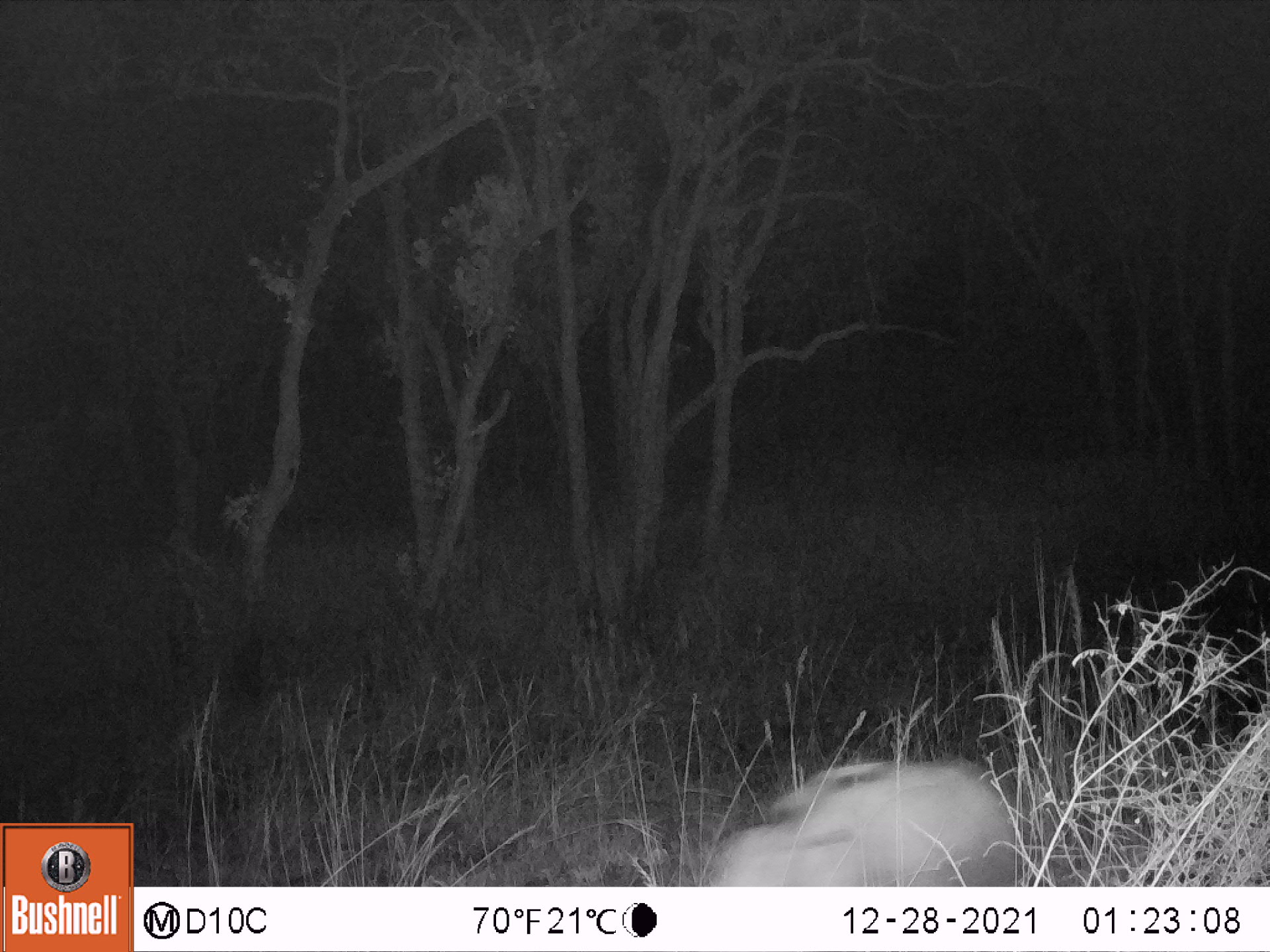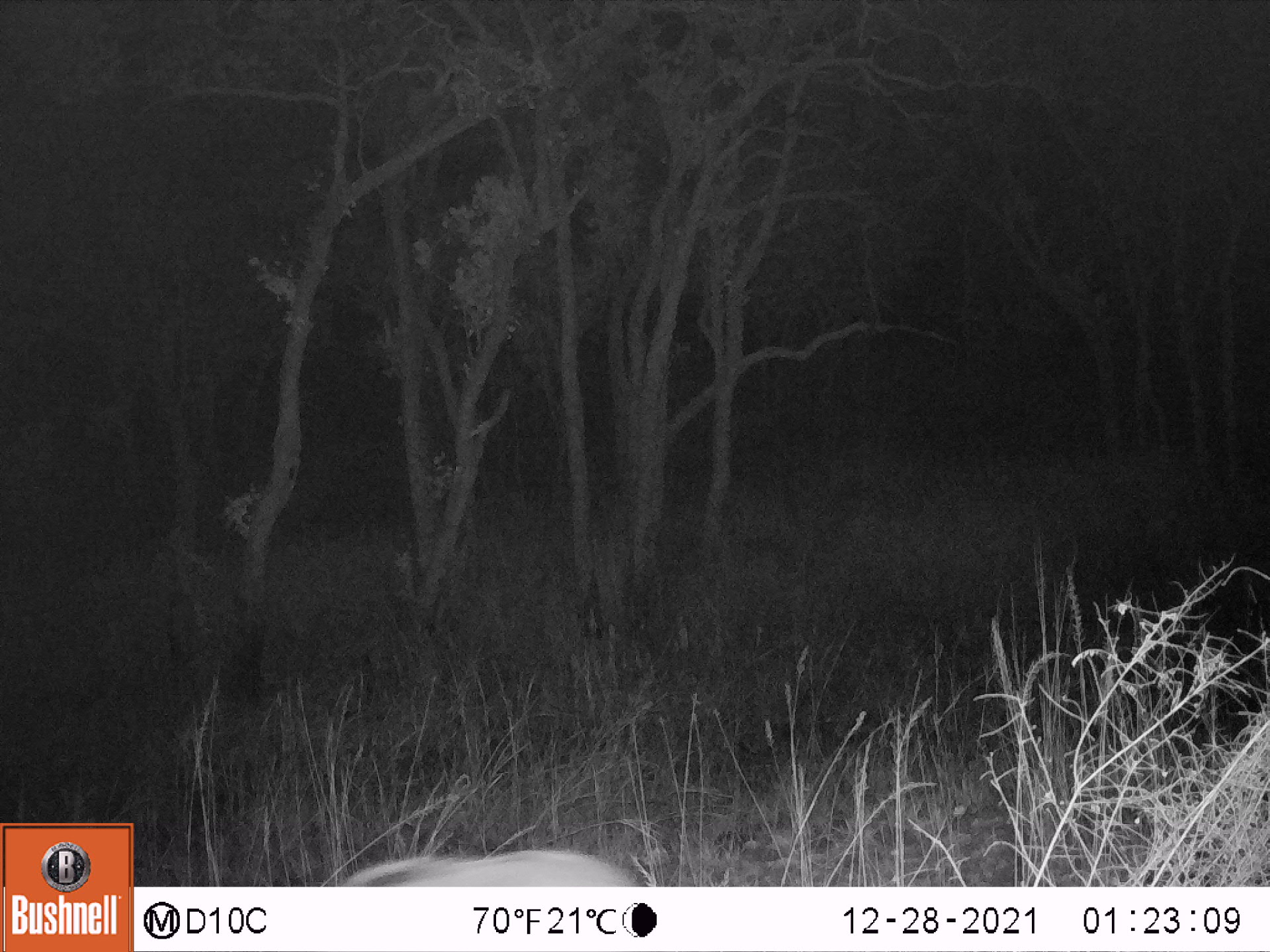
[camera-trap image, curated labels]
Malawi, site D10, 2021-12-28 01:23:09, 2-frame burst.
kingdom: Animalia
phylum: Chordata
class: Mammalia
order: Artiodactyla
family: Suidae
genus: Potamochoerus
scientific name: Potamochoerus larvatus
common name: bushpig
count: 1